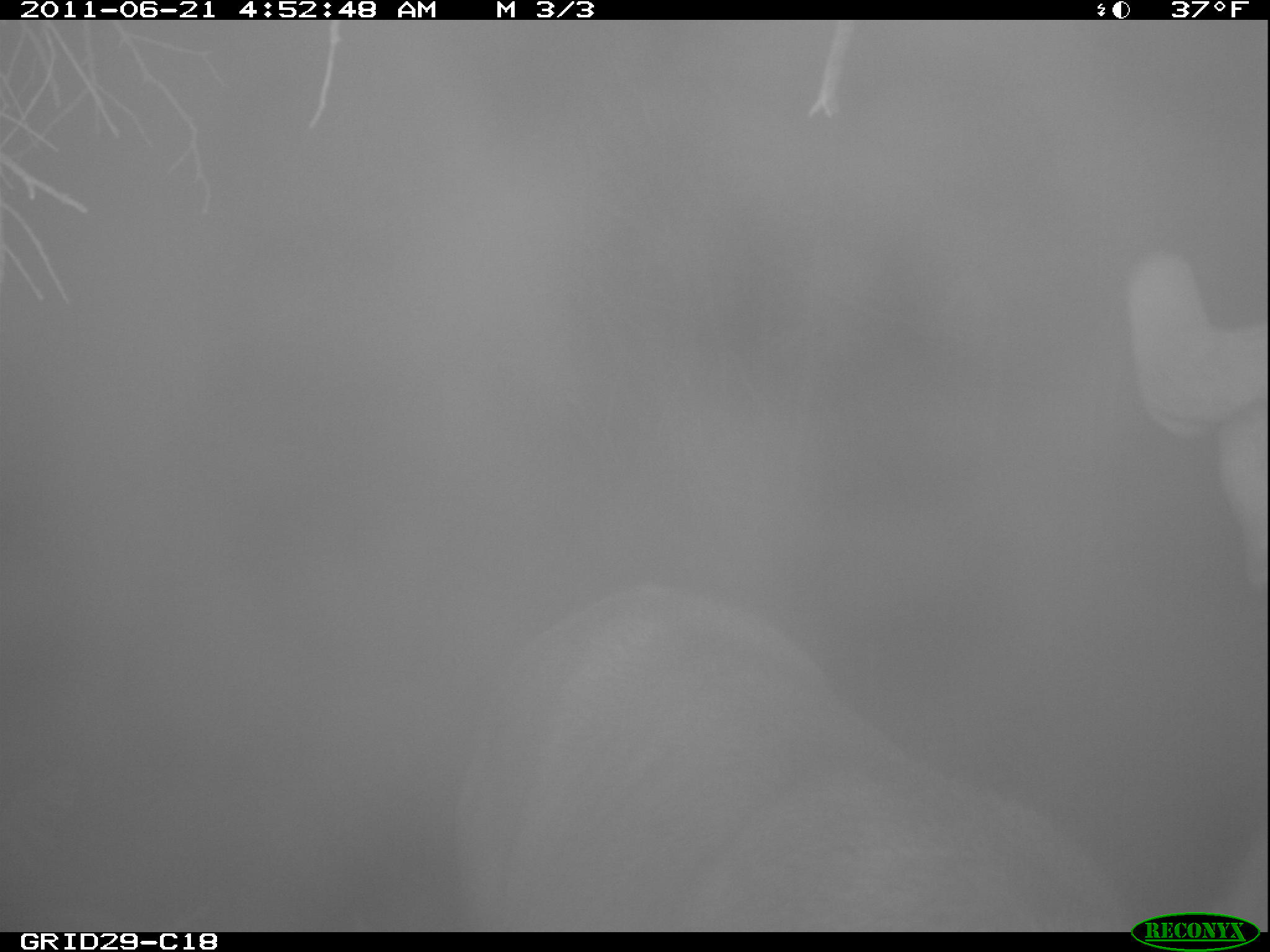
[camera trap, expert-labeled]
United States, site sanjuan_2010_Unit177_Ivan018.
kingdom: Animalia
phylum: Chordata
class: Mammalia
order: Artiodactyla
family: Cervidae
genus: Cervus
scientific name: Cervus elaphus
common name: red deer